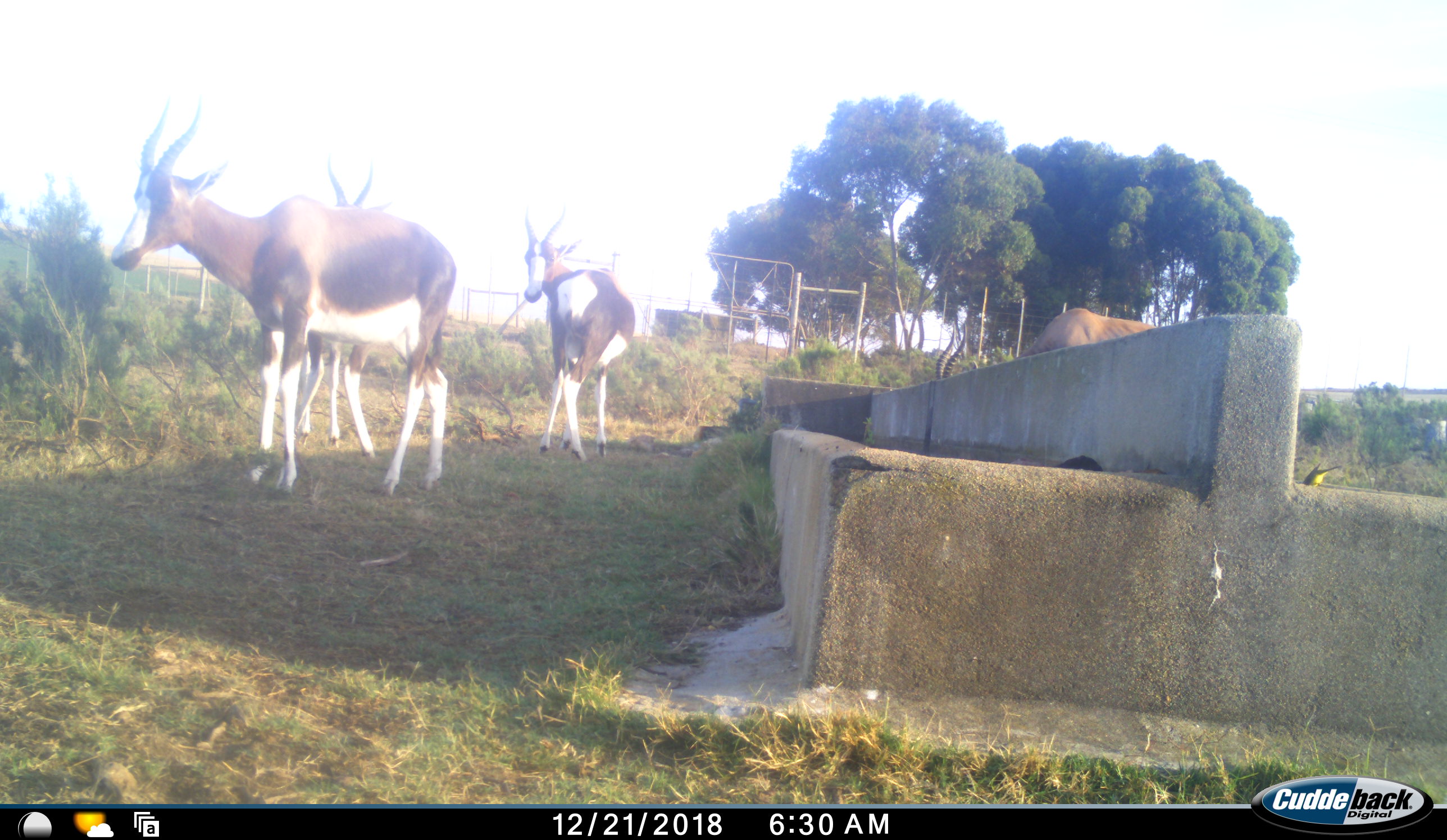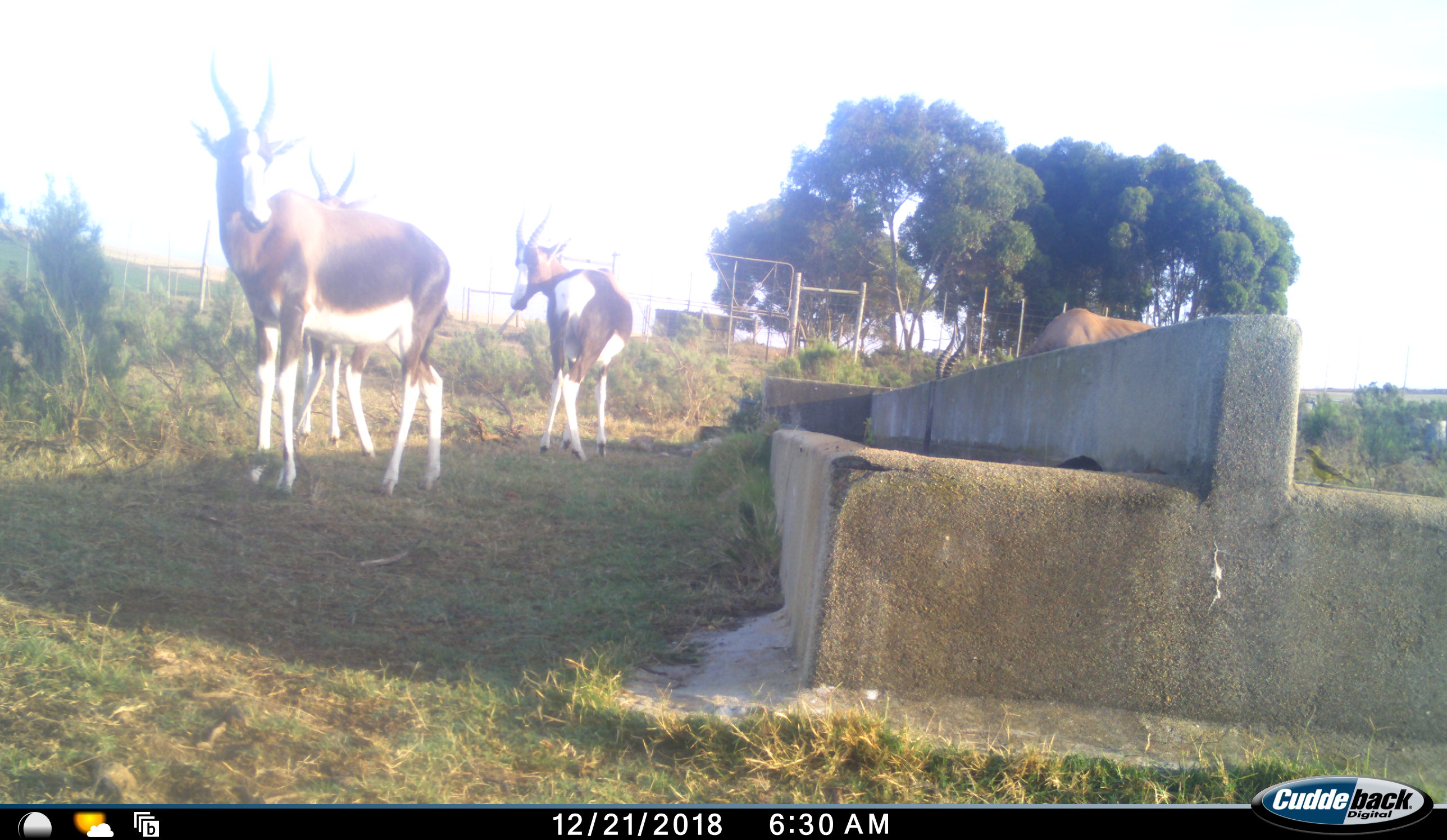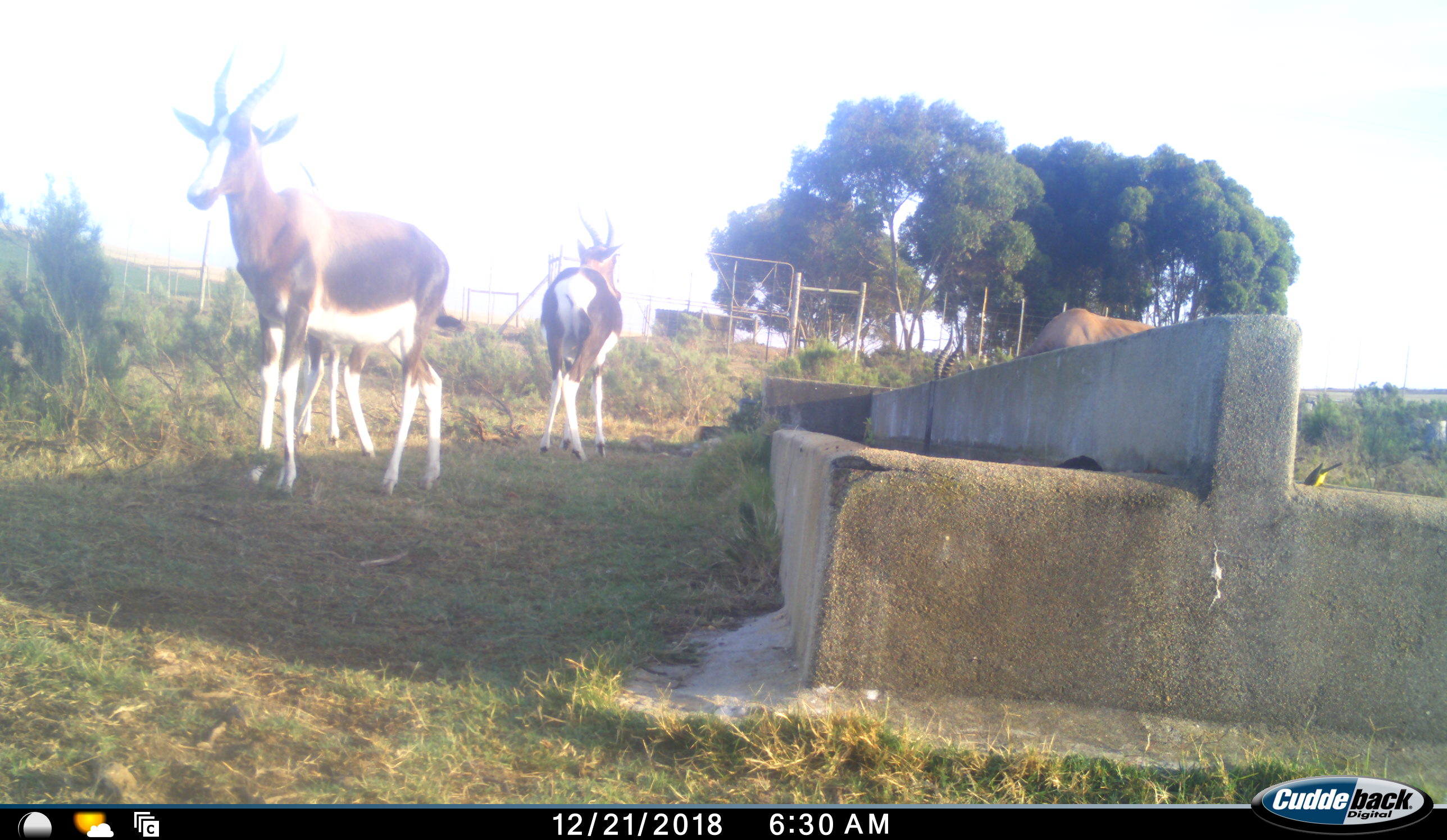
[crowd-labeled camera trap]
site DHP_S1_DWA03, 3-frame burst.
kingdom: Animalia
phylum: Chordata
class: Aves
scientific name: Aves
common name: bird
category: birdother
Birdother (bird) (Aves), count 1. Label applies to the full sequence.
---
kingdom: Animalia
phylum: Chordata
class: Mammalia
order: Artiodactyla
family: Bovidae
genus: Damaliscus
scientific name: Damaliscus pygargus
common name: bontebok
Bontebok (Damaliscus pygargus), count 4. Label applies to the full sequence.